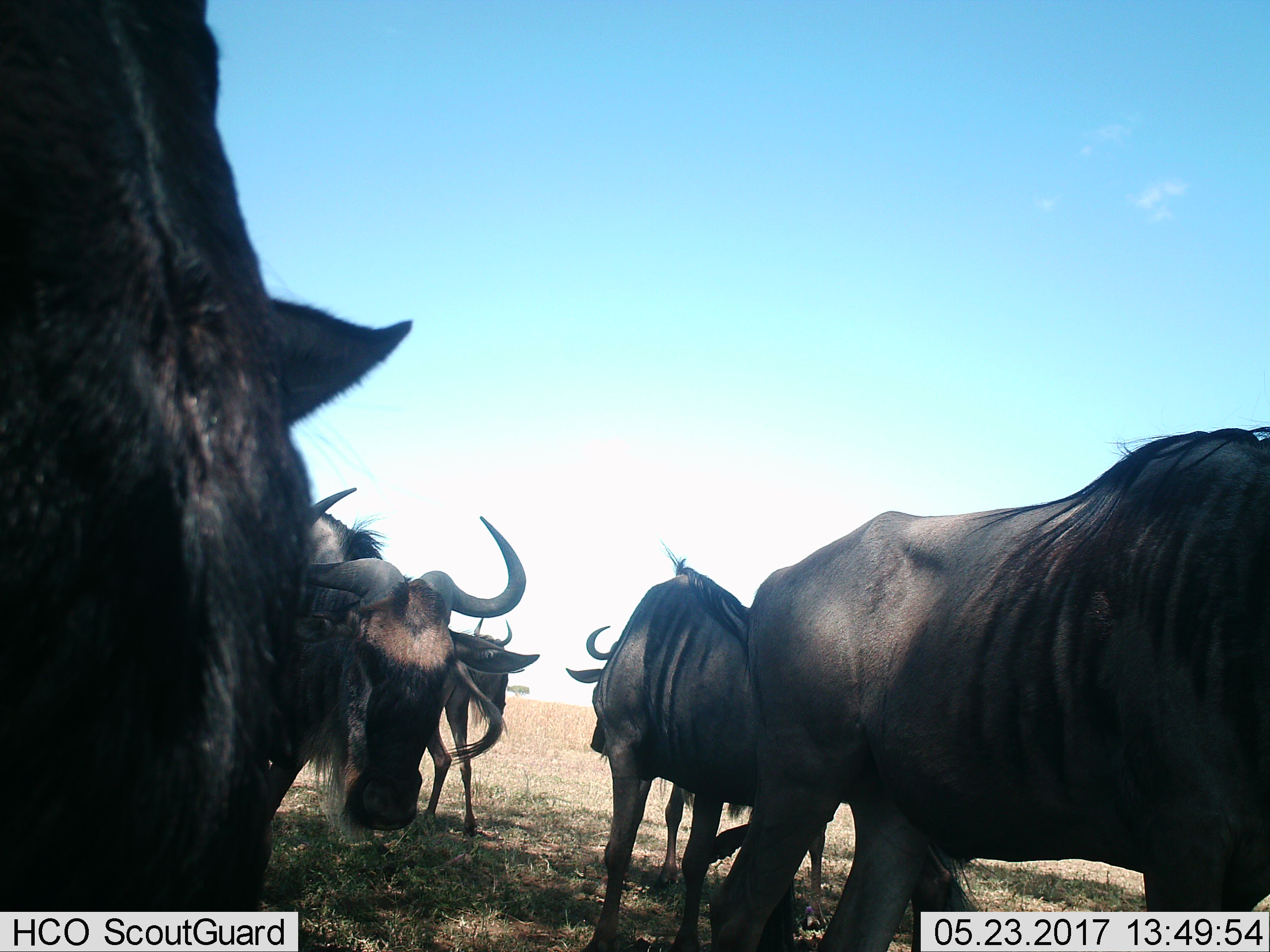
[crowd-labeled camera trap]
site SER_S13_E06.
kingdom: Animalia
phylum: Chordata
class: Mammalia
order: Artiodactyla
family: Bovidae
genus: Connochaetes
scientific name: Connochaetes taurinus taurinus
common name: blue wildebeest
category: wildebeestblue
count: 5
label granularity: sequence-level